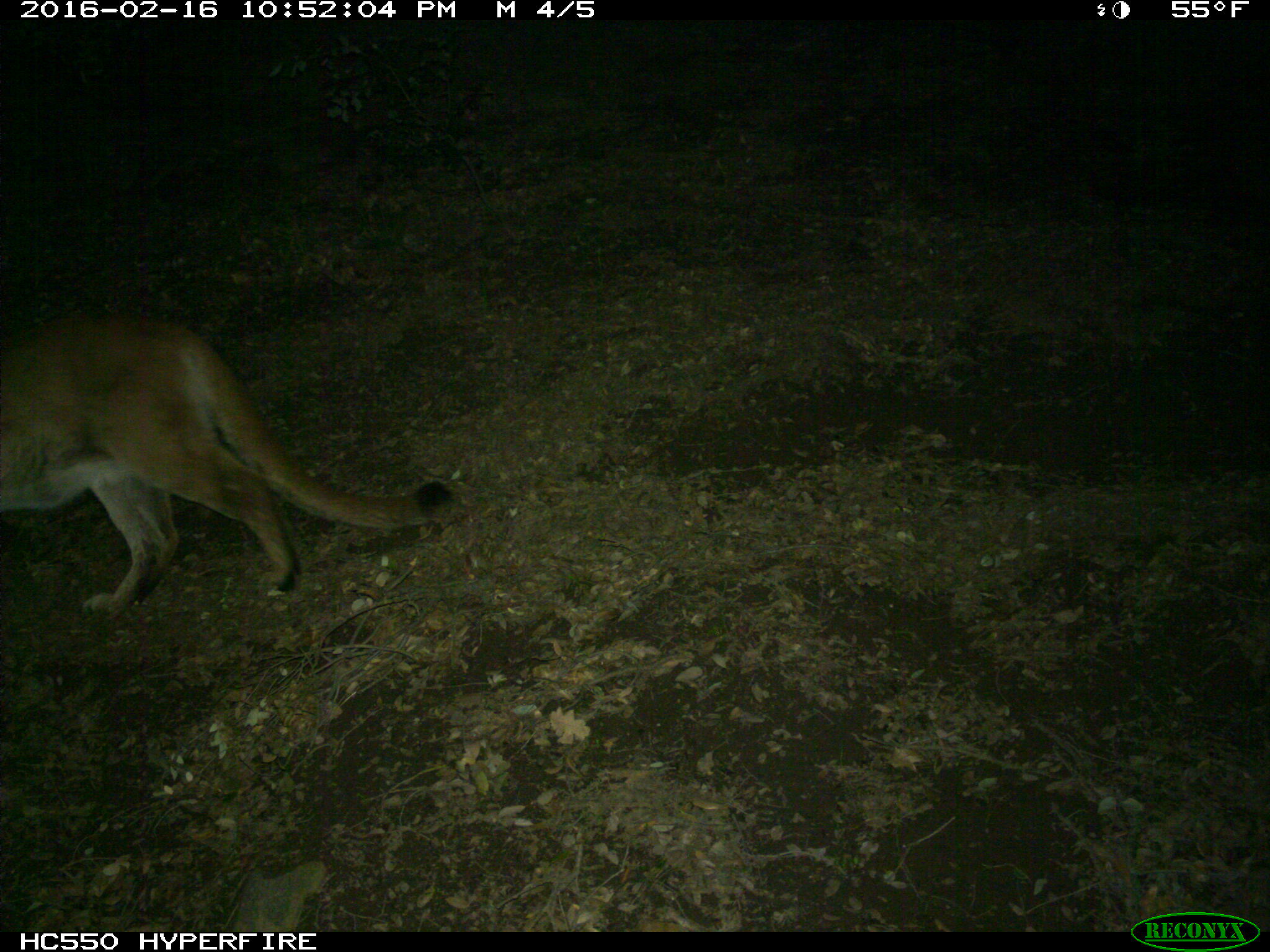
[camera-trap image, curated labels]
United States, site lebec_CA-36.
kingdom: Animalia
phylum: Chordata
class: Mammalia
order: Carnivora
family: Felidae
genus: Puma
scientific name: Puma concolor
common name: mountain lion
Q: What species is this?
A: Puma concolor (mountain lion).